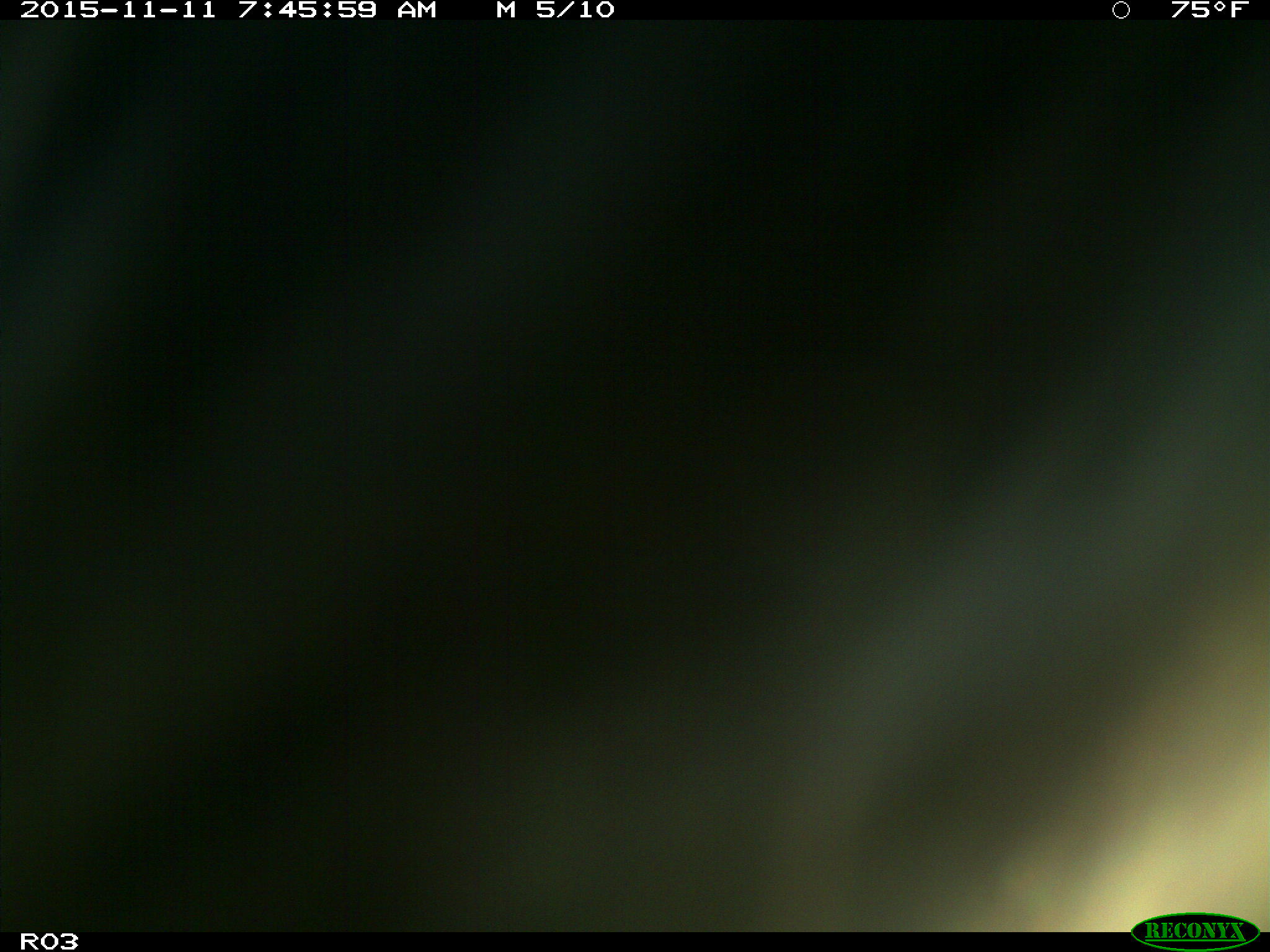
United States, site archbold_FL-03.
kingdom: Animalia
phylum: Chordata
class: Mammalia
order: Artiodactyla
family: Bovidae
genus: Bos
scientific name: Bos taurus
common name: domestic cow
Bos taurus (domestic cow).